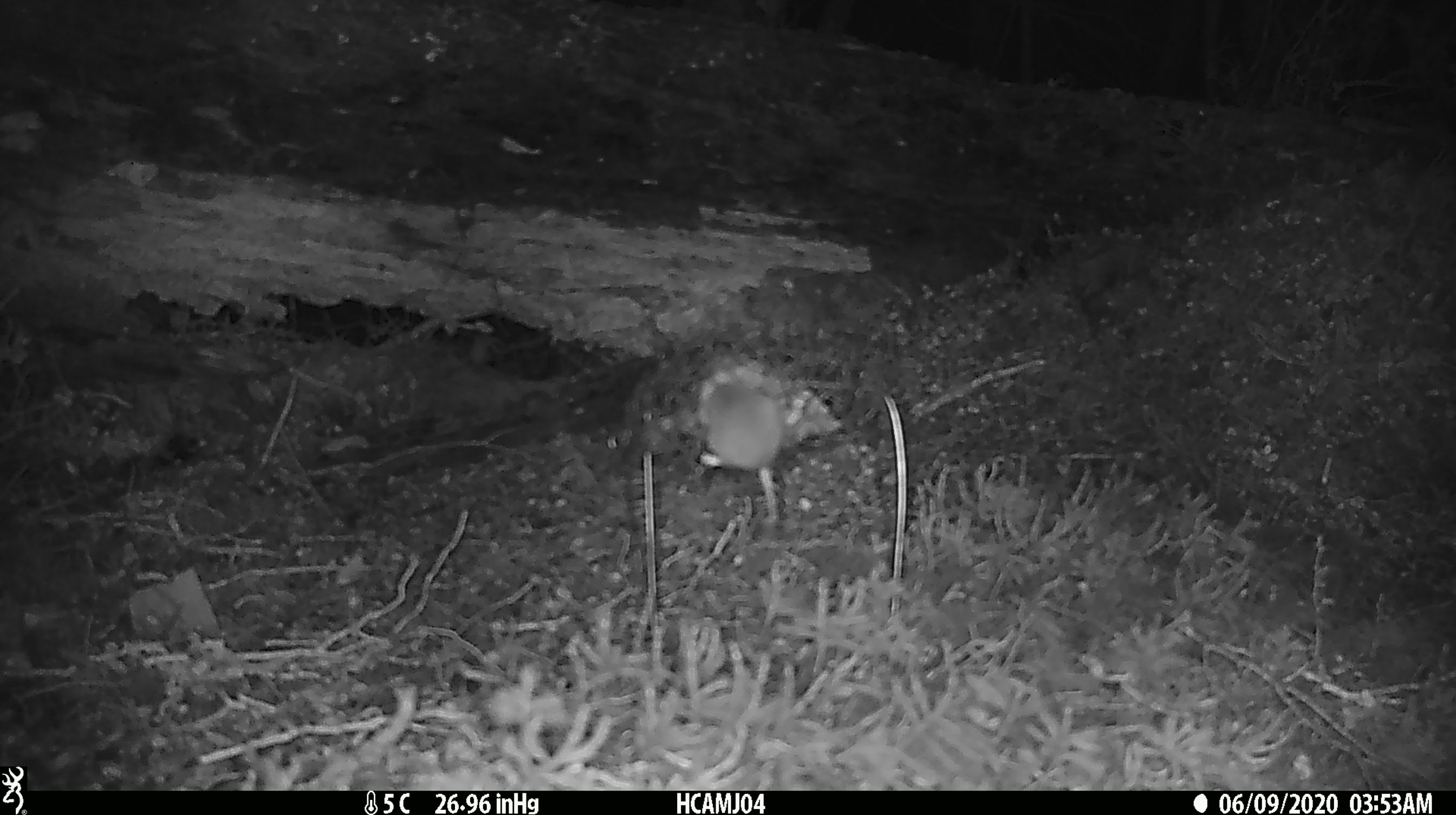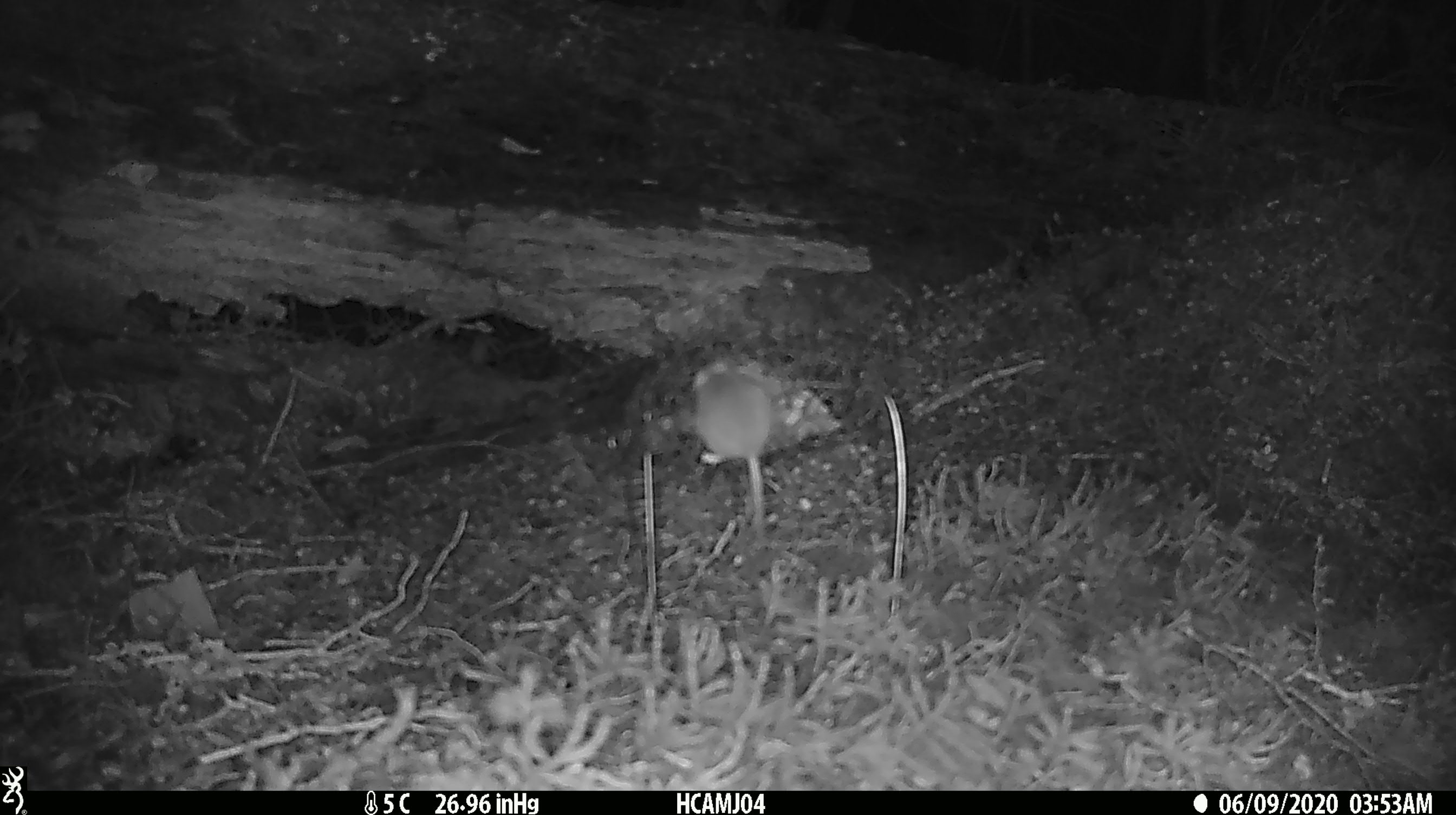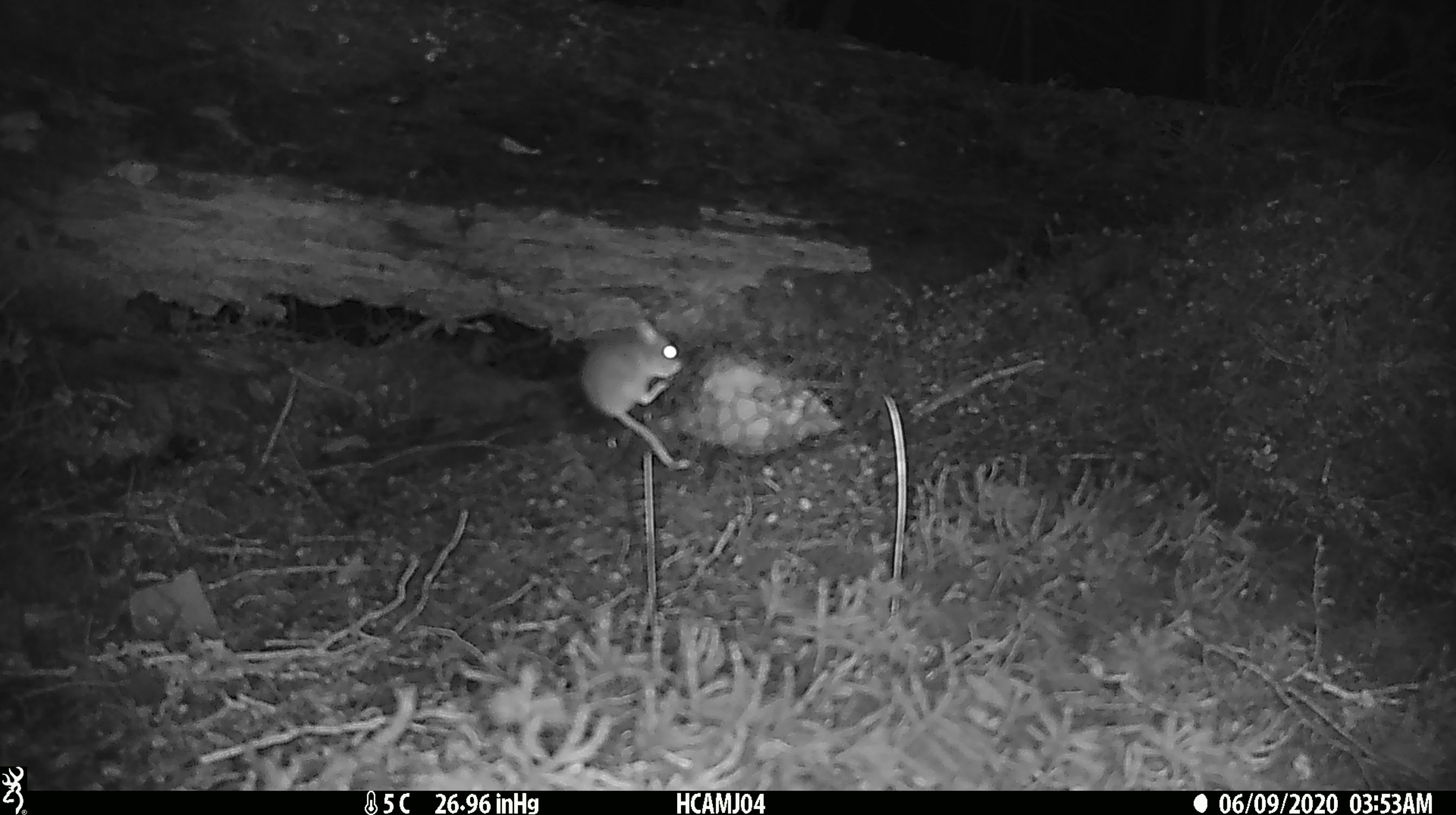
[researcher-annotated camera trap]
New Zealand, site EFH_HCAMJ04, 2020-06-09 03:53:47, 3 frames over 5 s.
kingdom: Animalia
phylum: Chordata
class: Mammalia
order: Rodentia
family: Muridae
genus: Mus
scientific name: Mus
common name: mouse